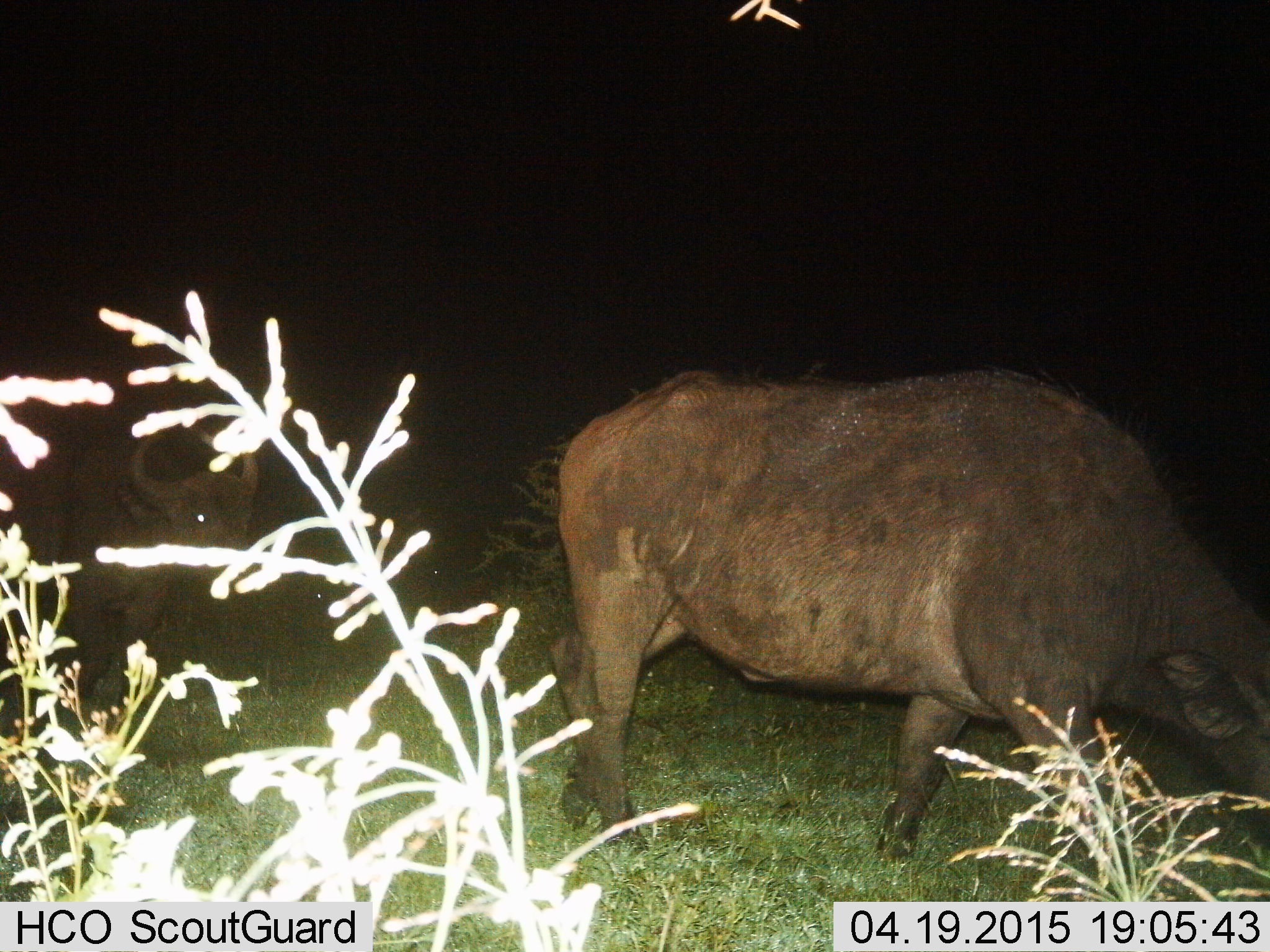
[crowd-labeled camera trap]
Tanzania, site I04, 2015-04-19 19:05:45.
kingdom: Animalia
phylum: Chordata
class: Mammalia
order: Artiodactyla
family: Bovidae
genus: Syncerus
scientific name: Syncerus caffer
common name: cape buffalo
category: buffalo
Buffalo (cape buffalo) (Syncerus caffer), count 2. Behavior (volunteer vote fractions): standing 20%, resting 0%, moving 70%, interacting 0%. Young present (vote fraction): 0%. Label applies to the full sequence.